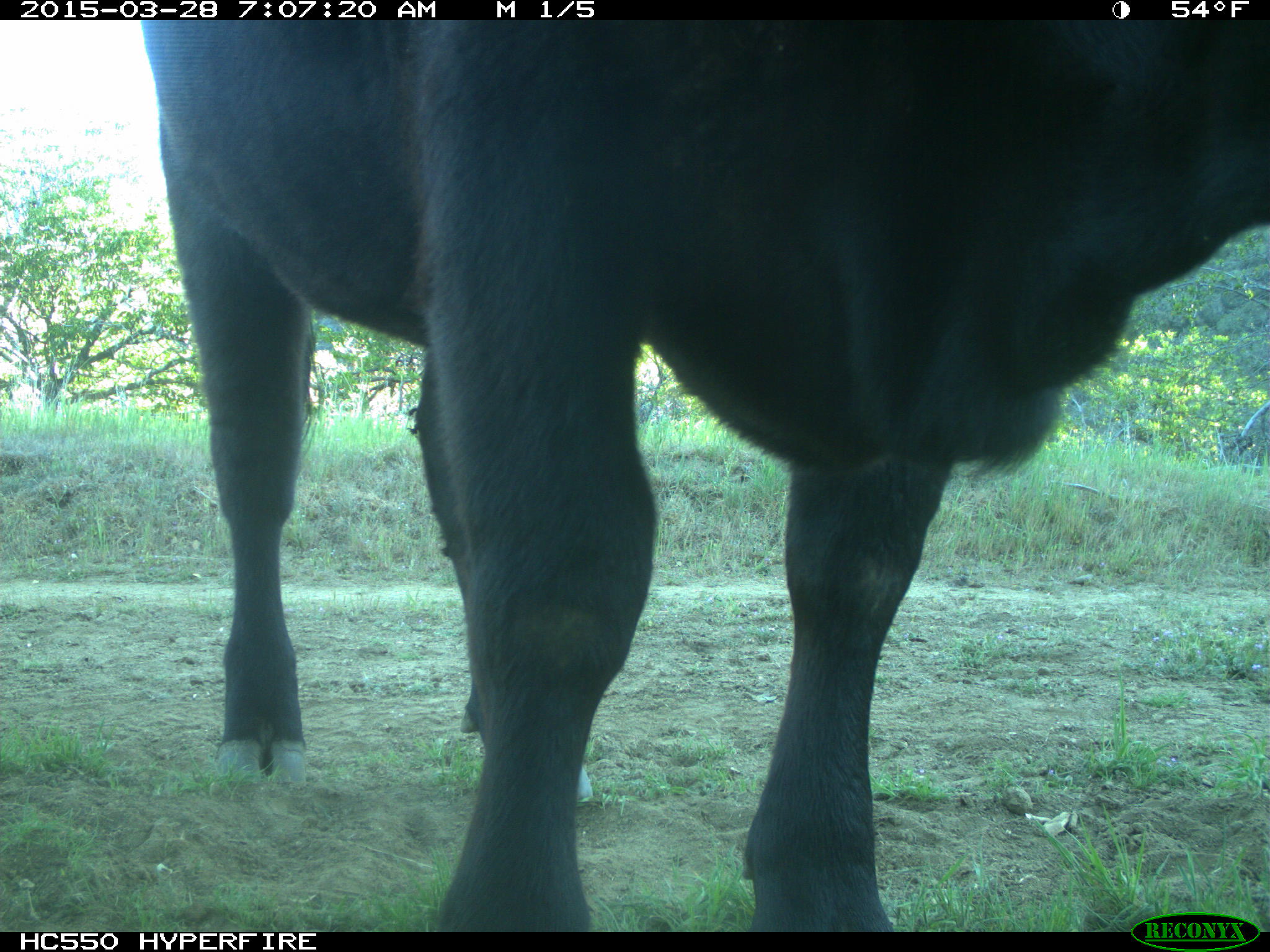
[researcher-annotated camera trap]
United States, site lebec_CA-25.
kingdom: Animalia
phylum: Chordata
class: Mammalia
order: Artiodactyla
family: Bovidae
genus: Bos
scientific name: Bos taurus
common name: domestic cow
Bos taurus (domestic cow).